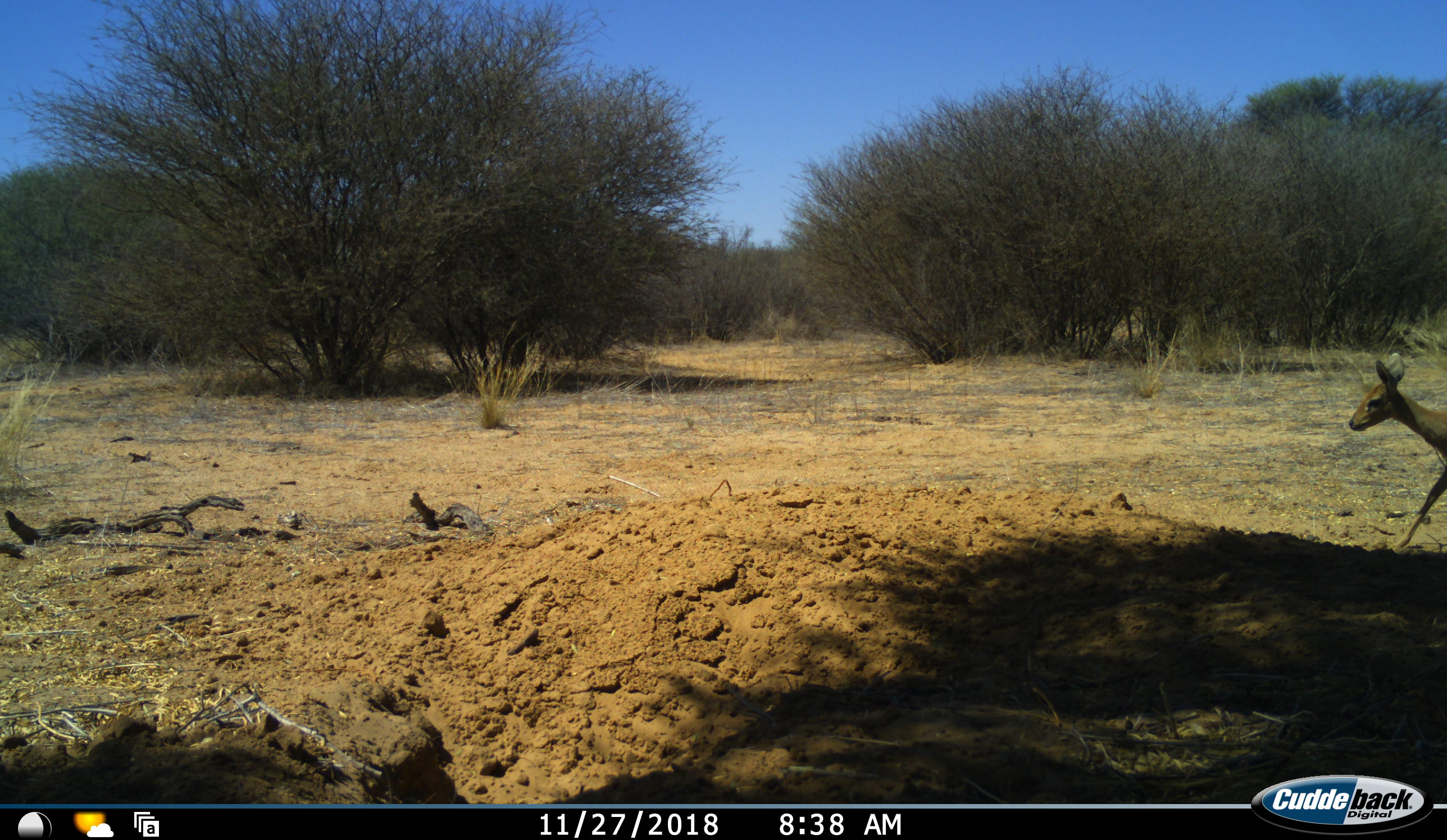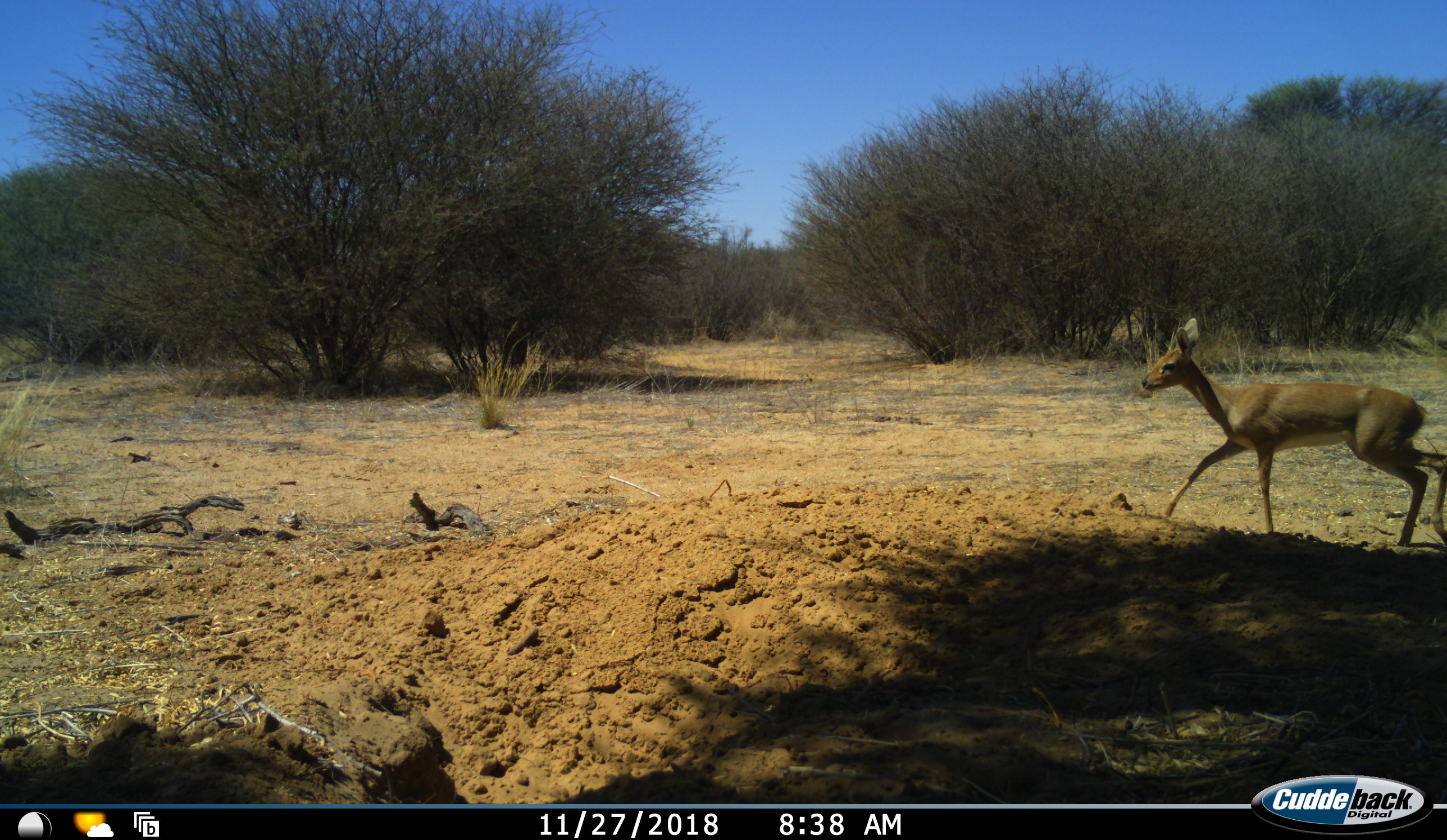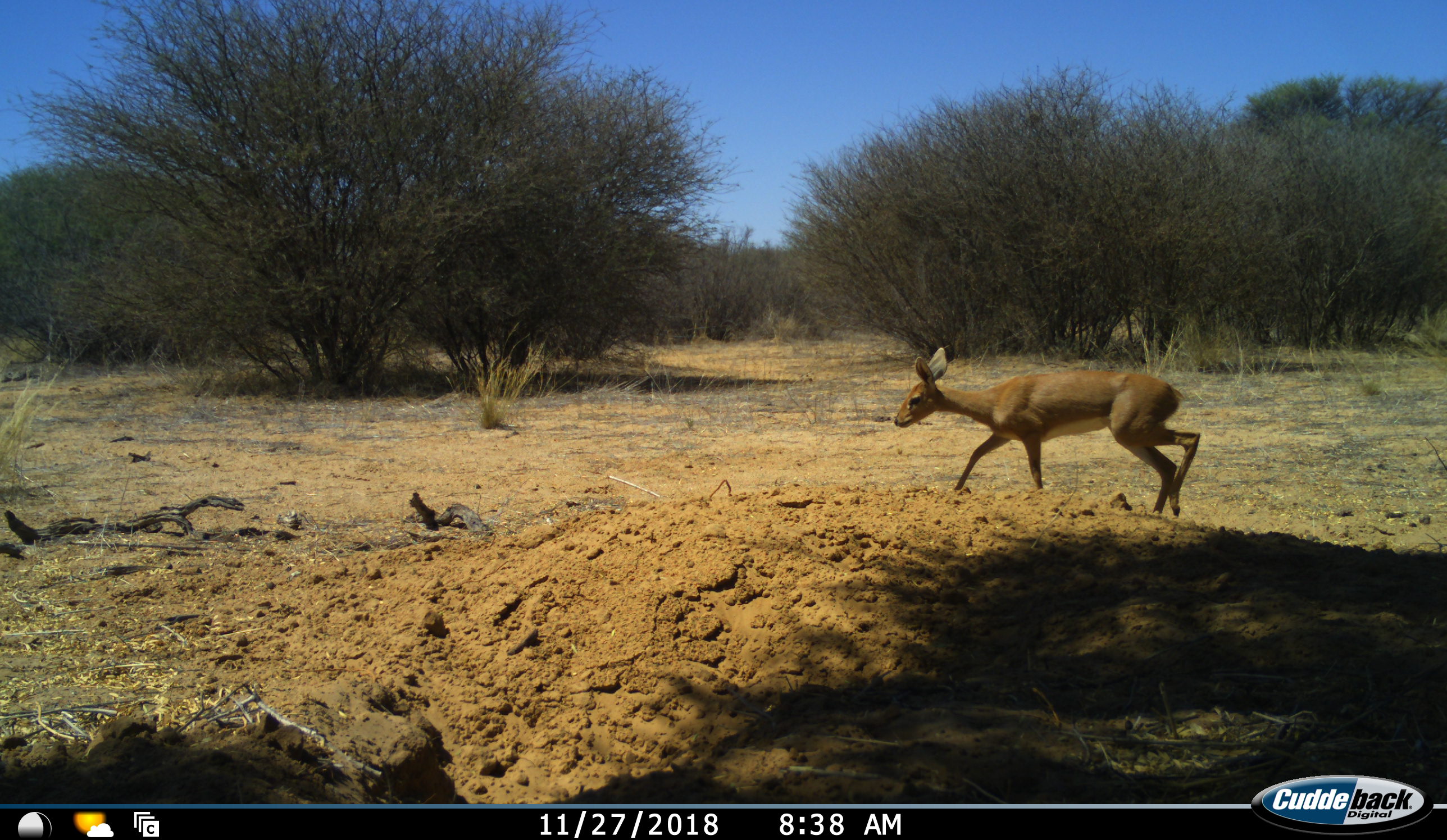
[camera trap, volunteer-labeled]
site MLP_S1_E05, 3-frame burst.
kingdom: Animalia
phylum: Chordata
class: Mammalia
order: Artiodactyla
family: Bovidae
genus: Raphicerus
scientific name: Raphicerus campestris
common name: steenbok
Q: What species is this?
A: Steenbok (Raphicerus campestris).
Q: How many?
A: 1.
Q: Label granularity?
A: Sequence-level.